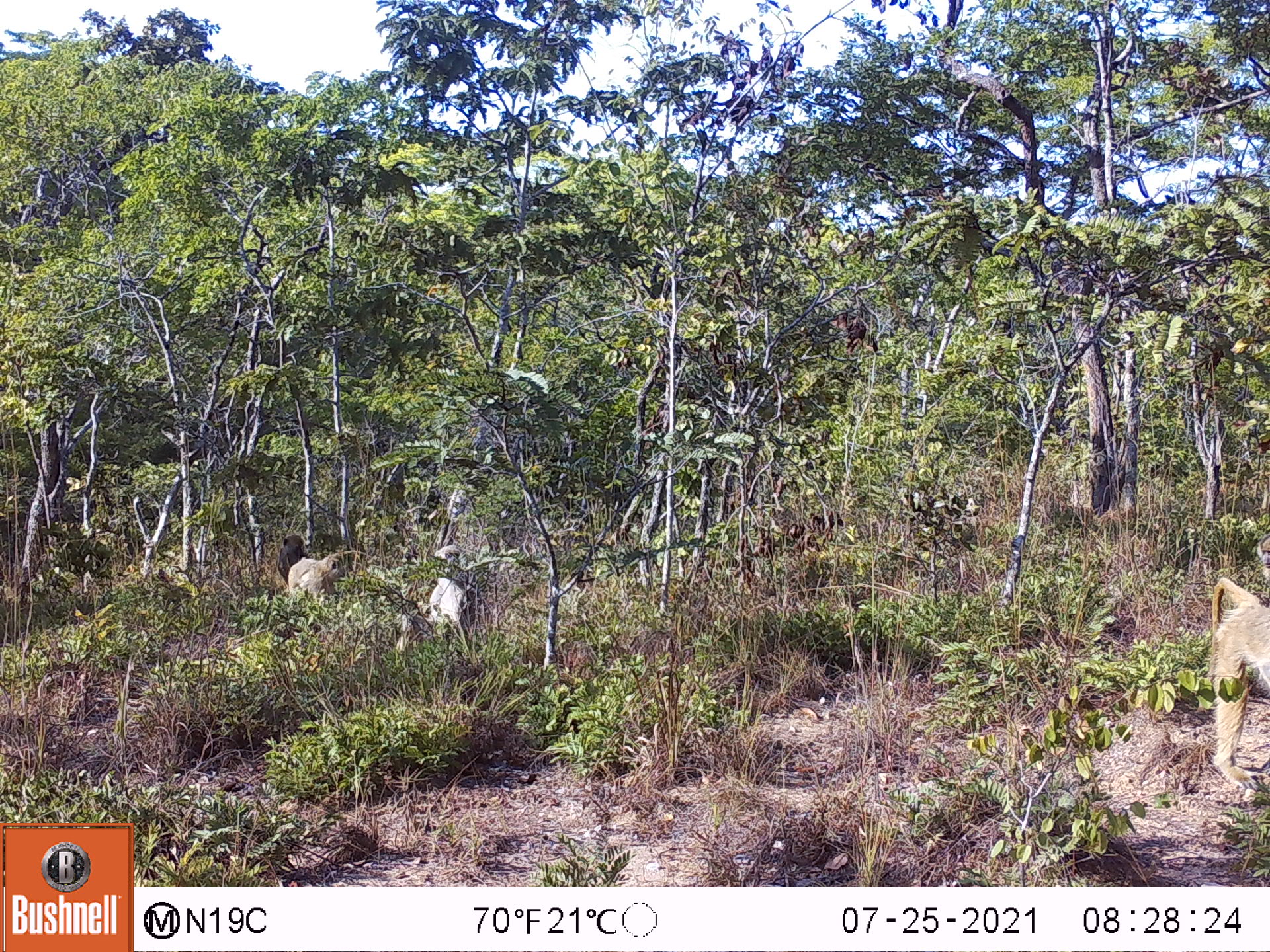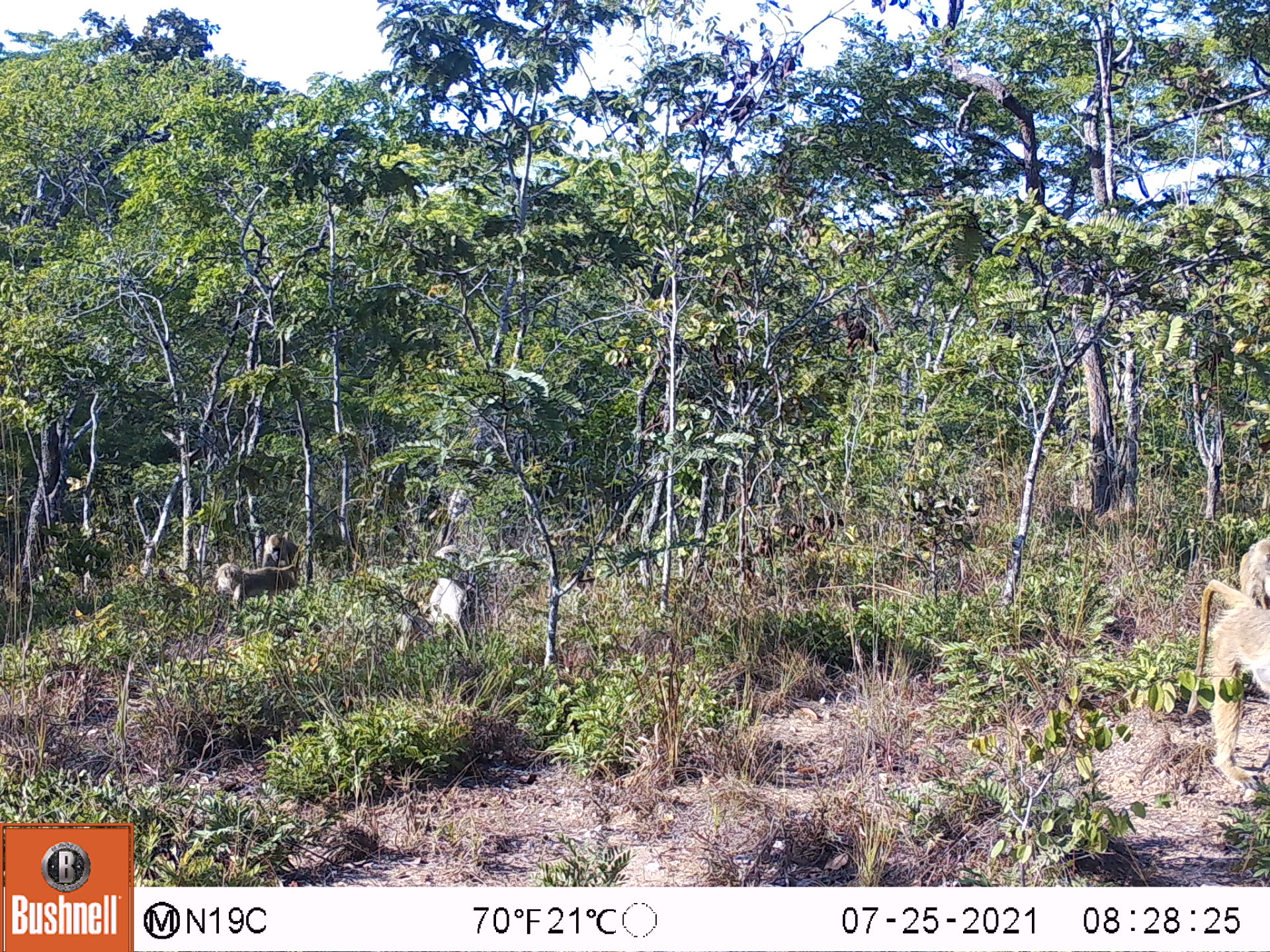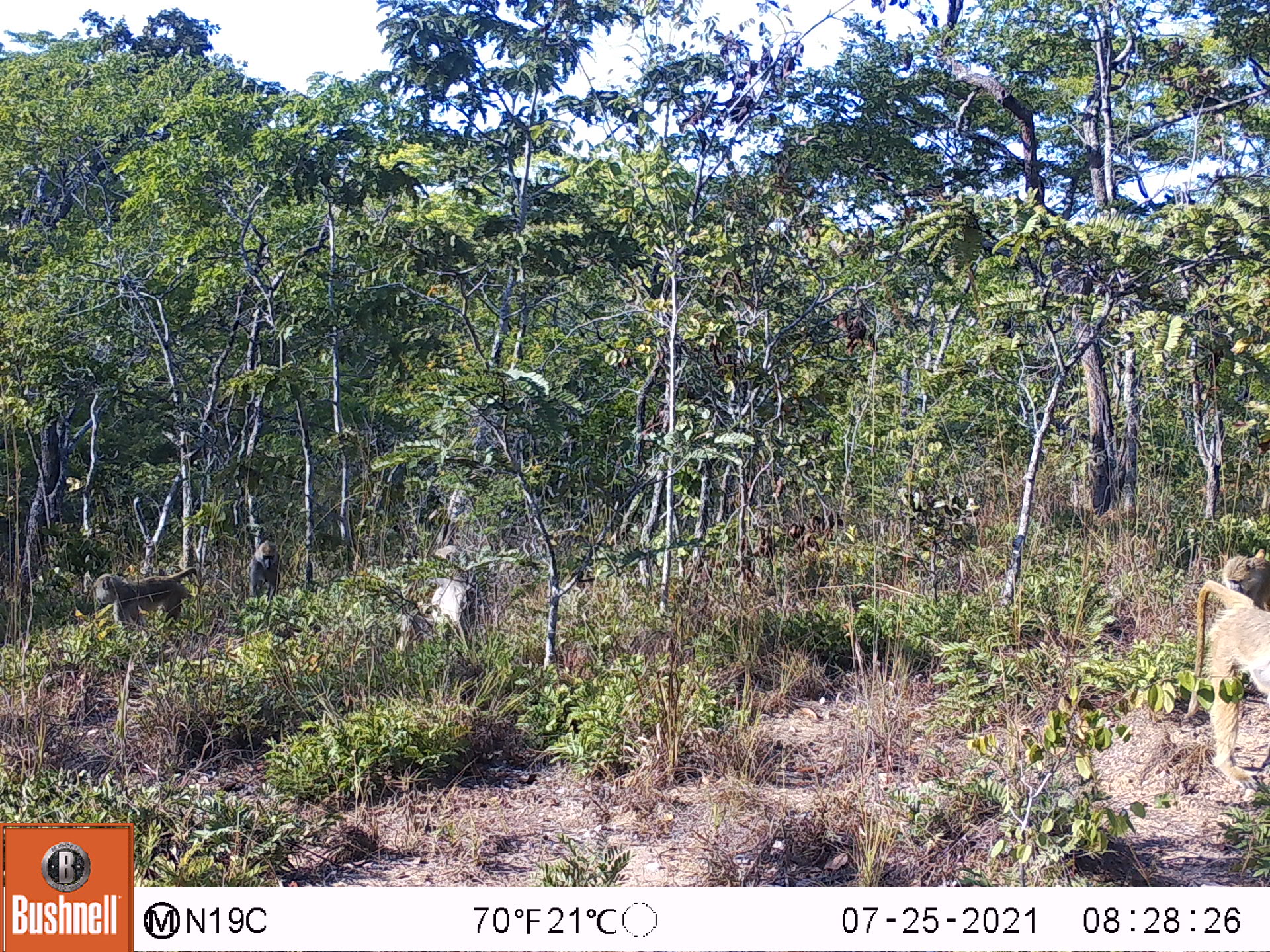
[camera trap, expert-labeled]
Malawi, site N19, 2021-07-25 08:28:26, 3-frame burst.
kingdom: Animalia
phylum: Chordata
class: Mammalia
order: Primates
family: Cercopithecidae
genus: Papio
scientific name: Papio cynocephalus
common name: yellow baboon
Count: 2.